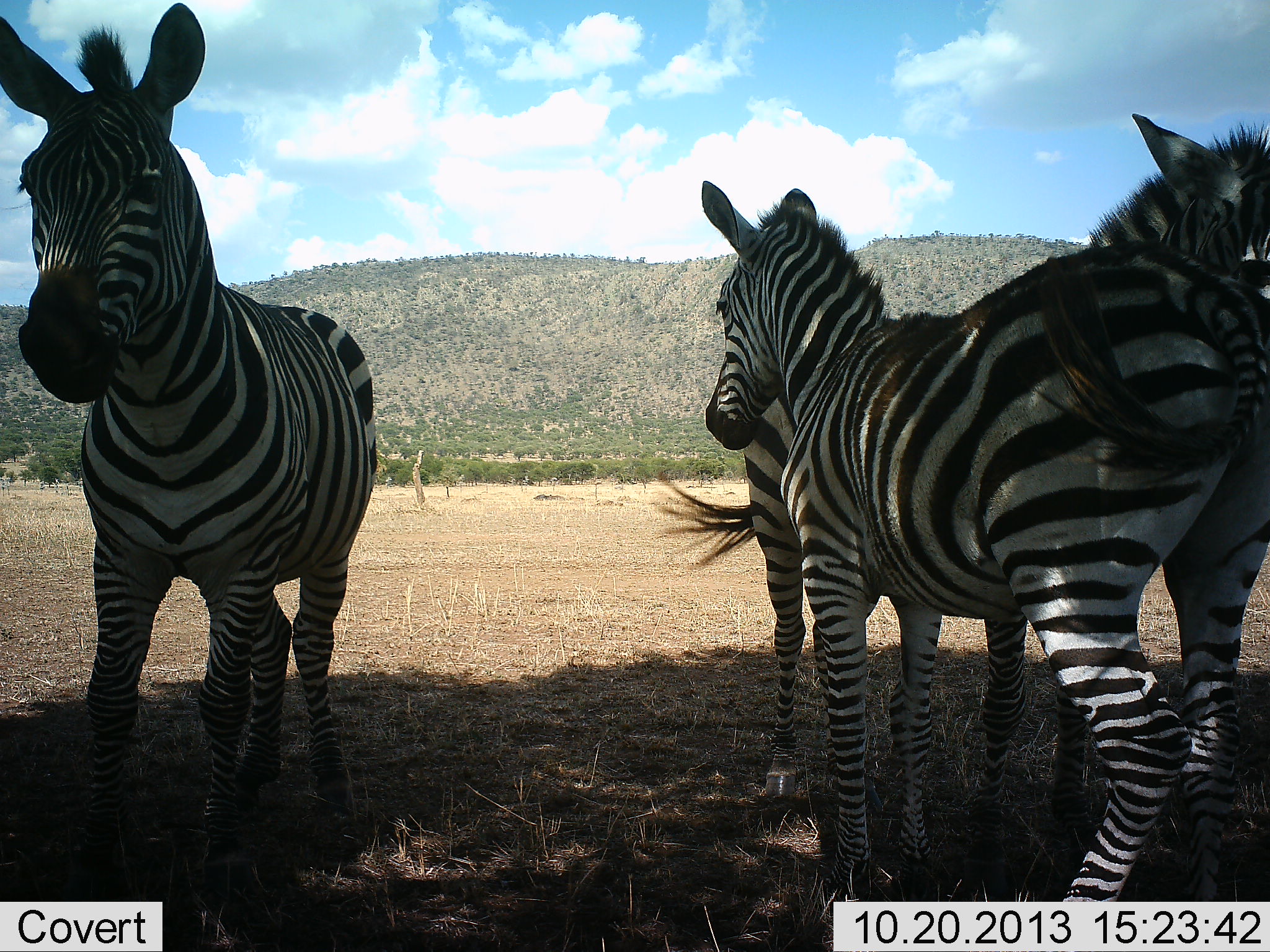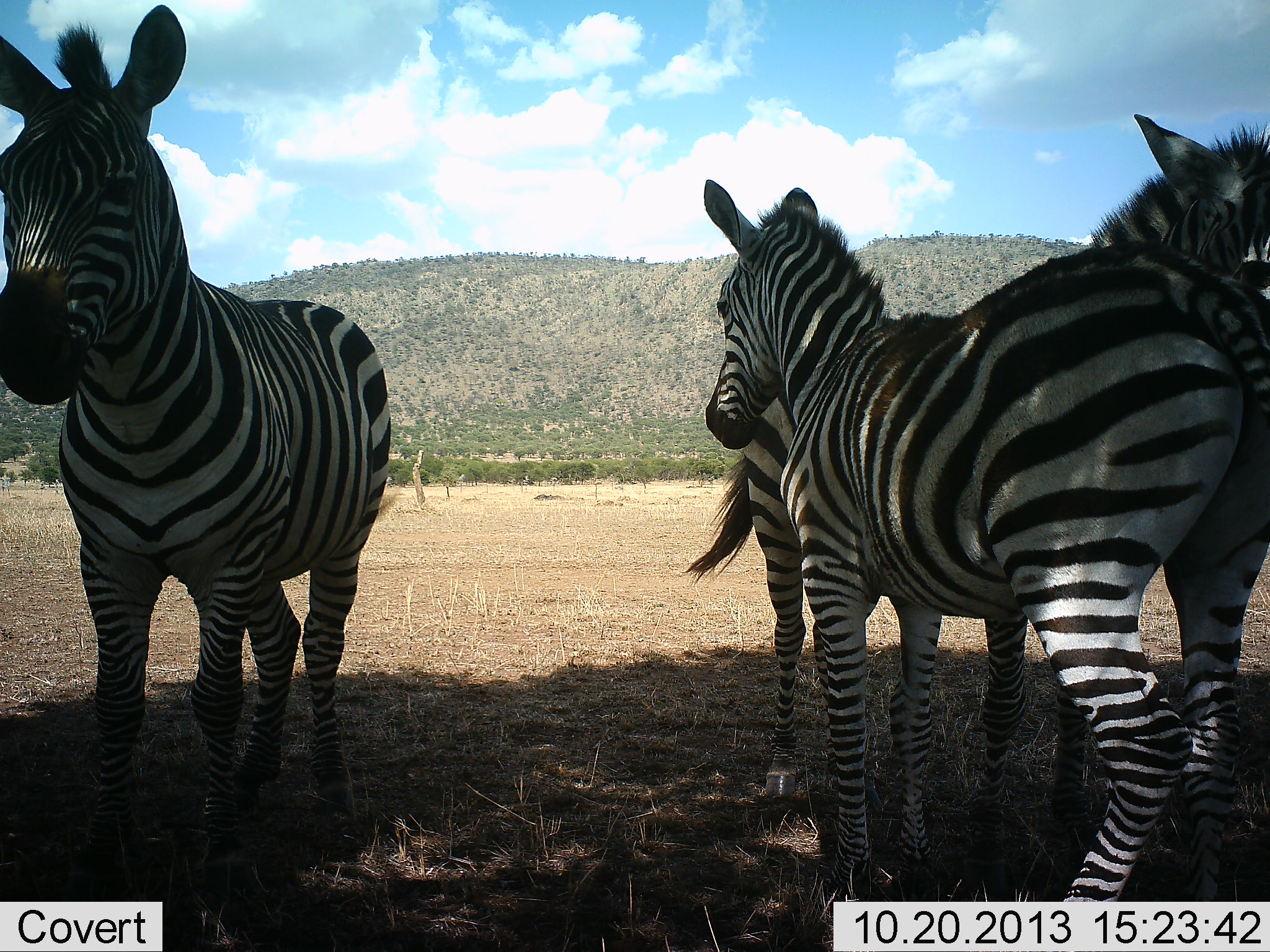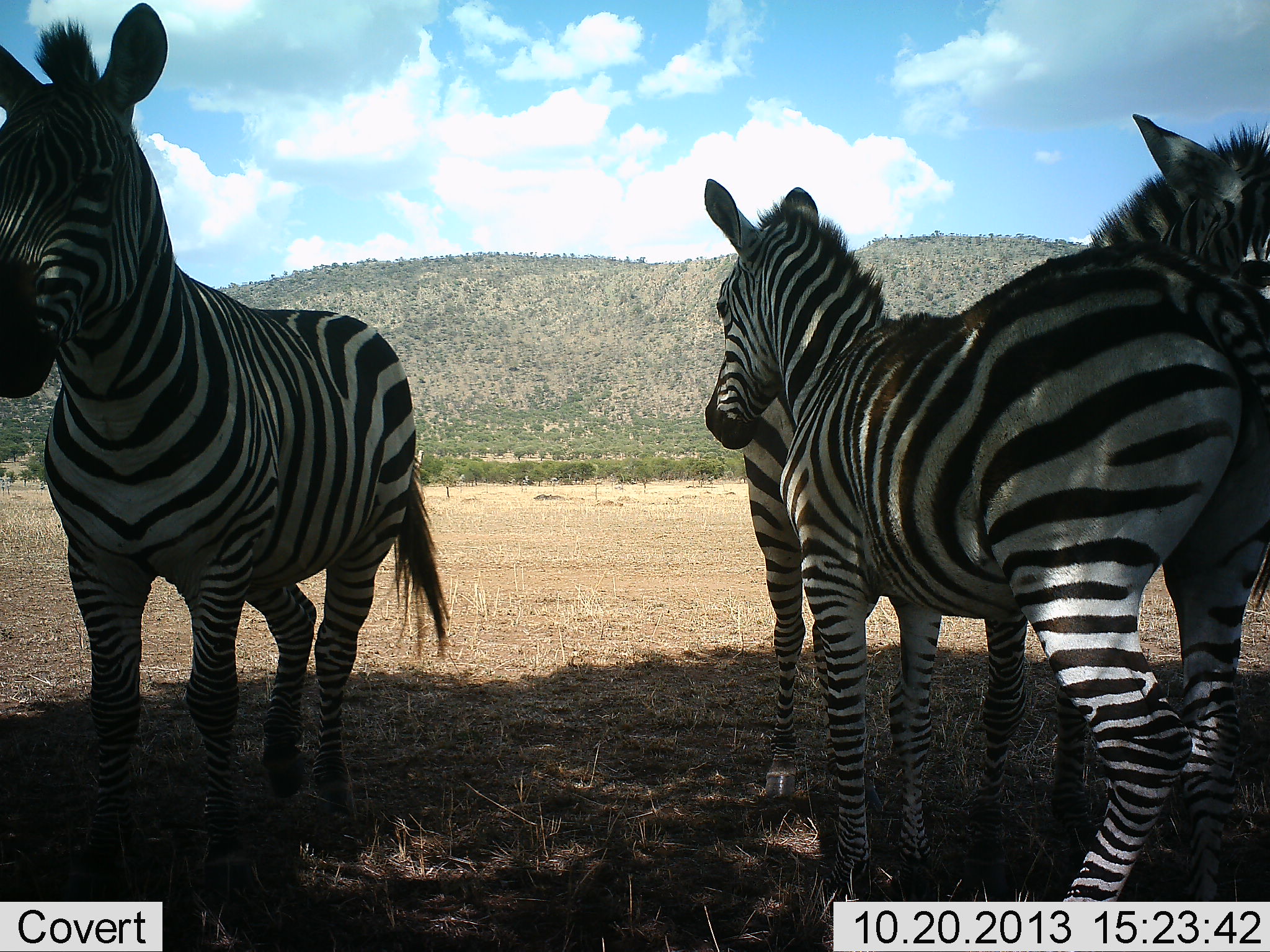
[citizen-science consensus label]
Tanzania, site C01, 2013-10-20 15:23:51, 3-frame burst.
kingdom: Animalia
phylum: Chordata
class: Mammalia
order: Perissodactyla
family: Equidae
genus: Equus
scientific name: Equus quagga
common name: plains zebra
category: zebra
Zebra (plains zebra) (Equus quagga), count 3. Behavior (volunteer vote fractions): standing 100%, resting 0%, moving 0%, interacting 0%. Young present (vote fraction): 20%. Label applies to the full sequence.